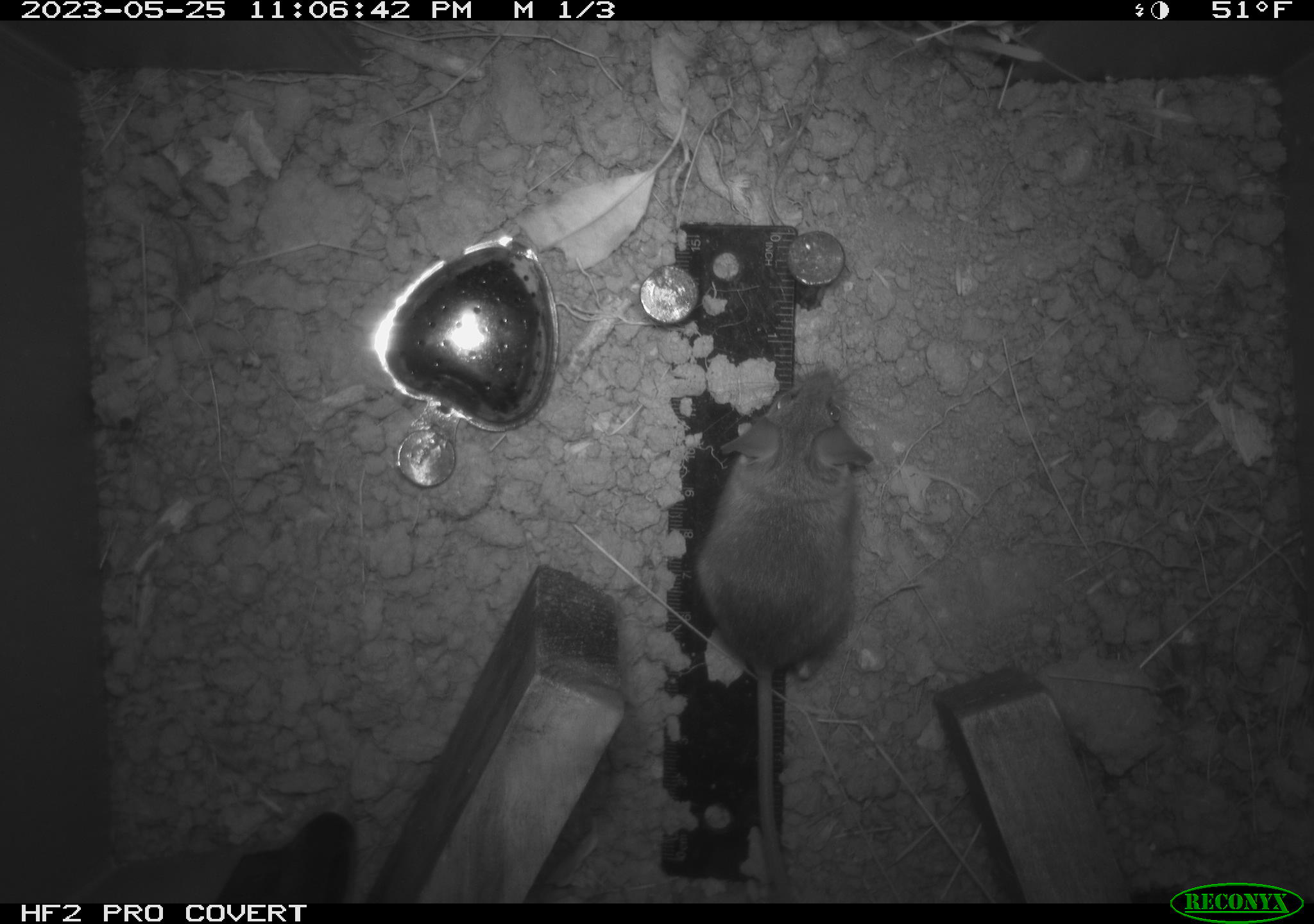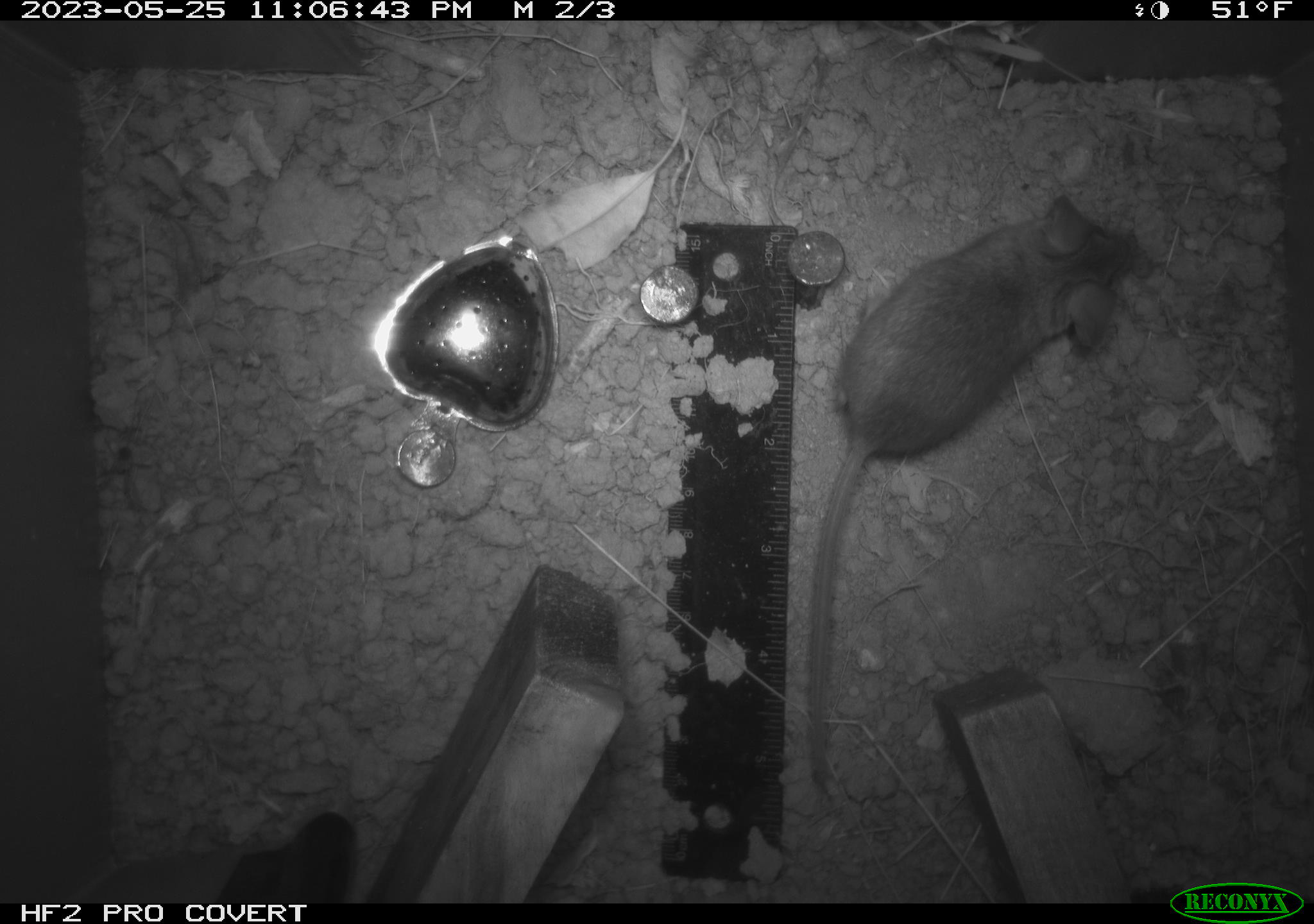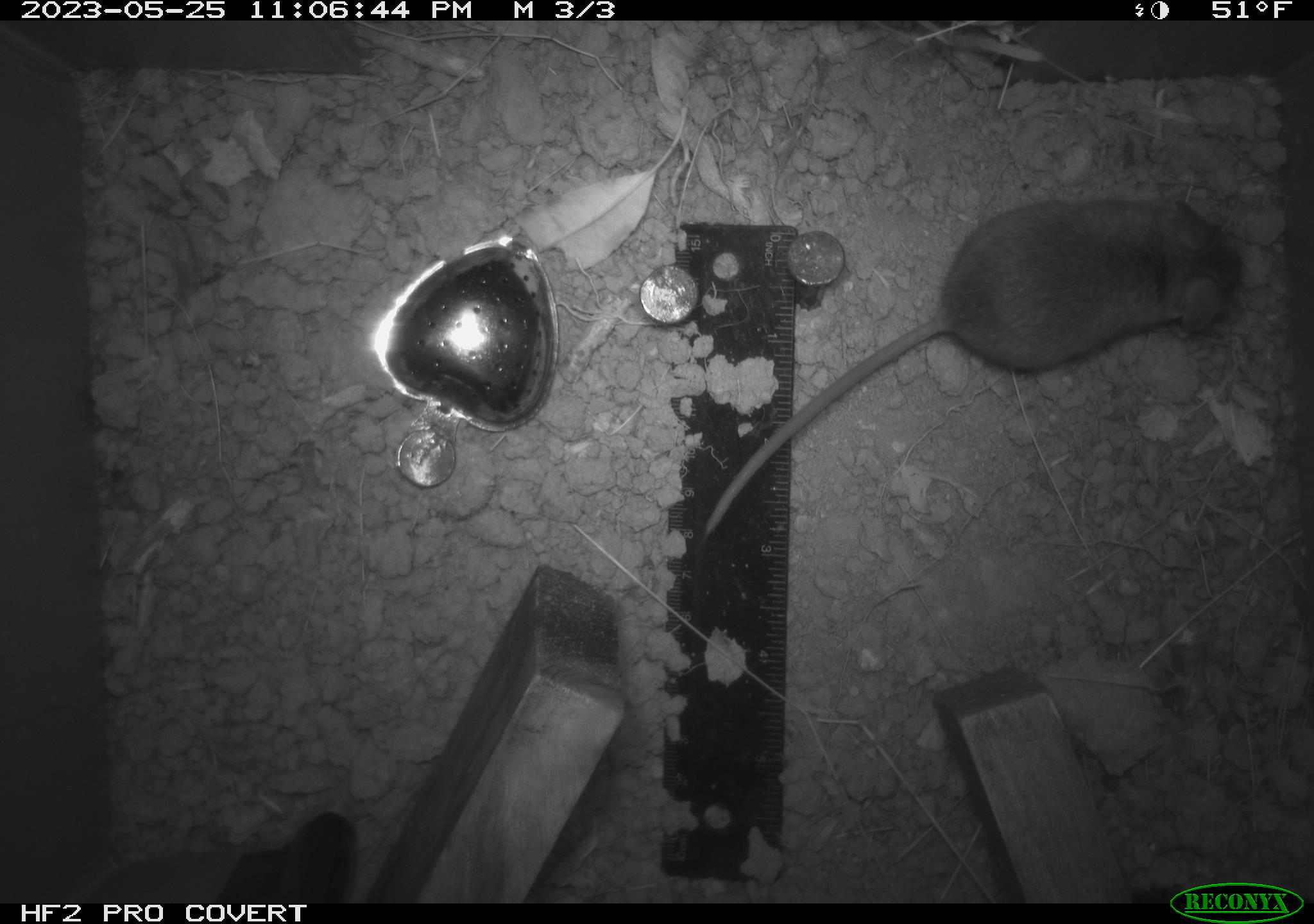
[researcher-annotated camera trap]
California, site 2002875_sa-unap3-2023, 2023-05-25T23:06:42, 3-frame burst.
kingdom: Animalia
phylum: Chordata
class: Mammalia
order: Rodentia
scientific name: Rodentia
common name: mouse species